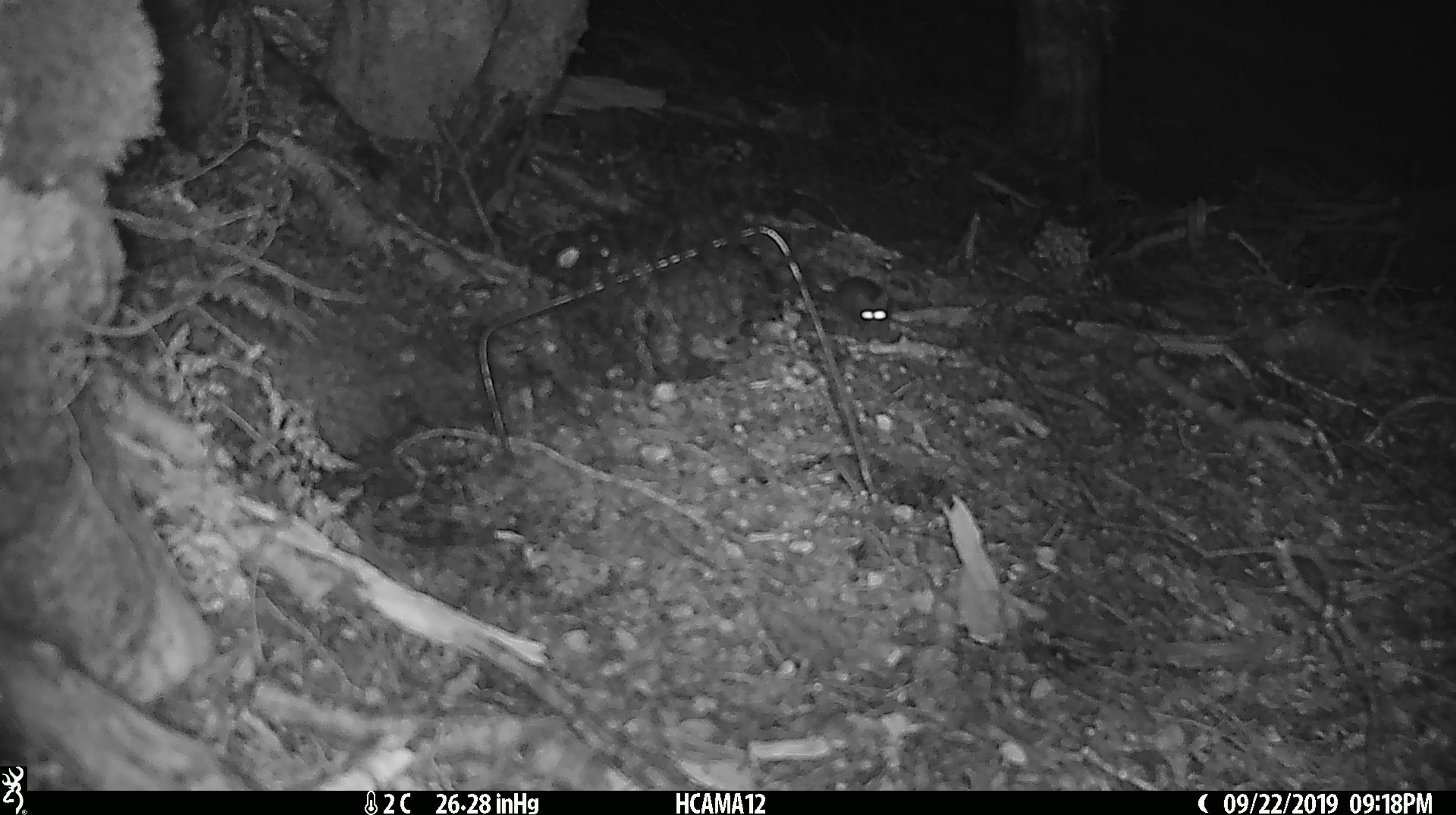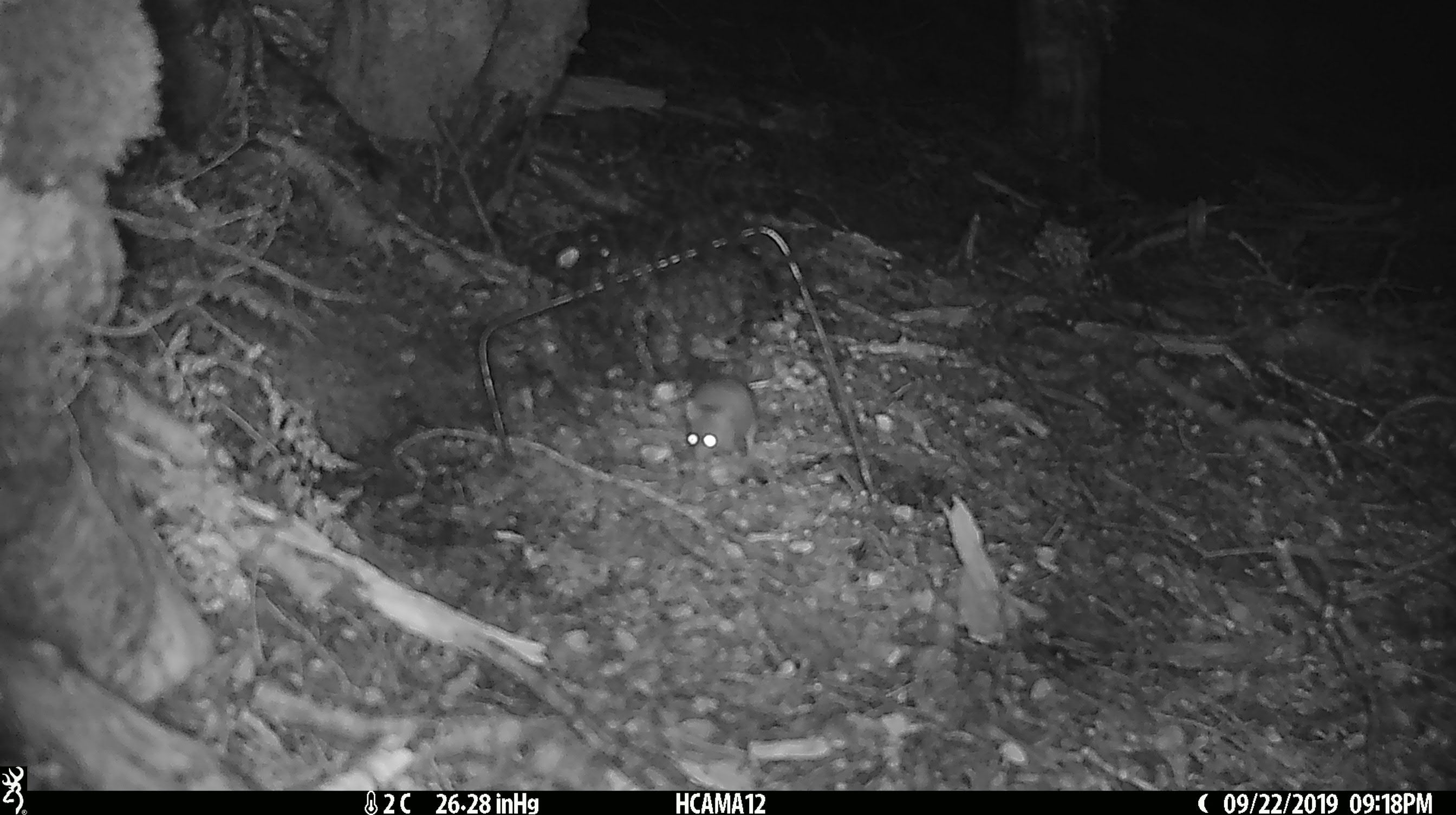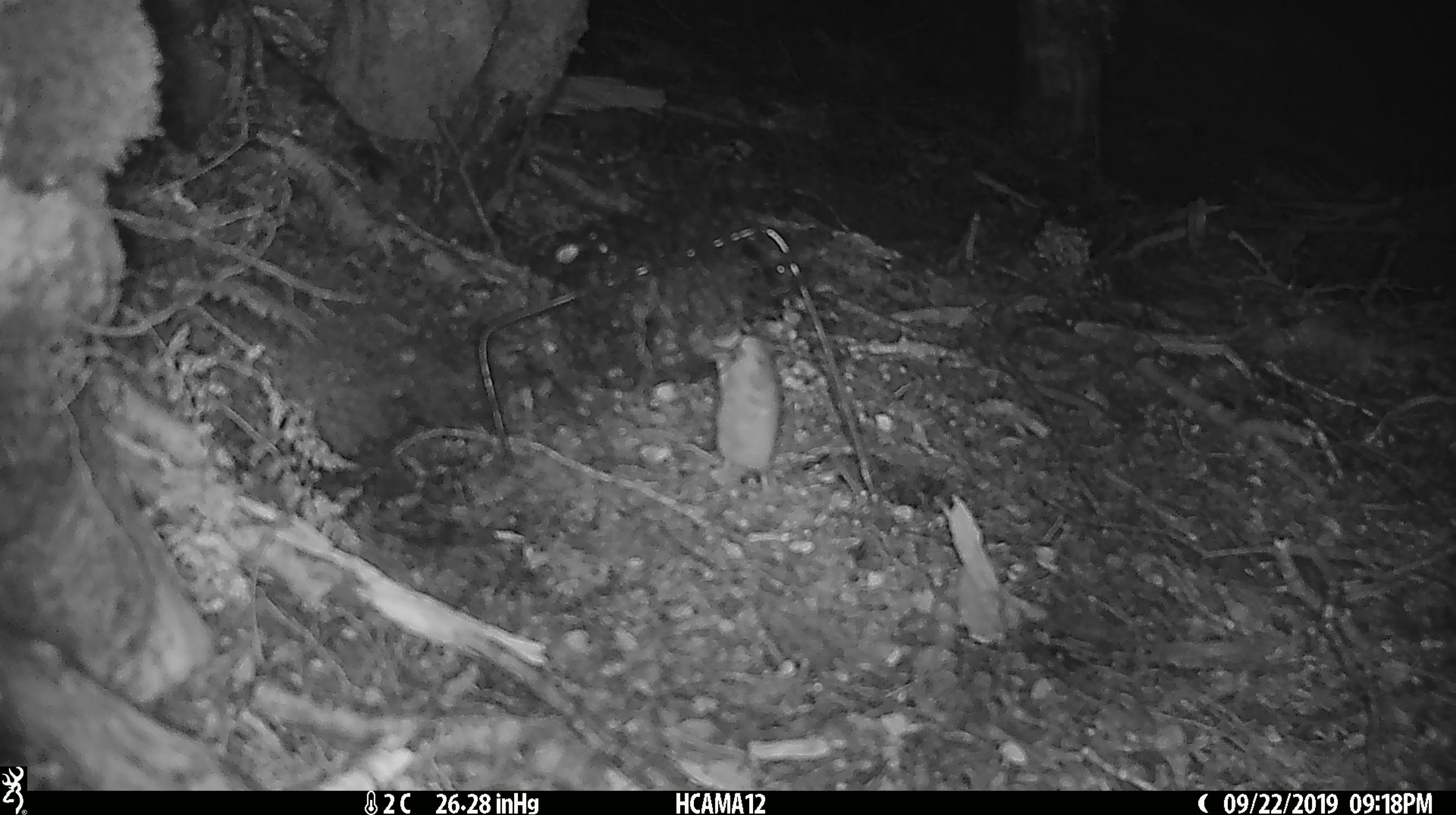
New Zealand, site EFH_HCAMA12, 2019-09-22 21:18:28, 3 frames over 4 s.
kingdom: Animalia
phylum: Chordata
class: Mammalia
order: Rodentia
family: Muridae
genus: Mus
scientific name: Mus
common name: mouse